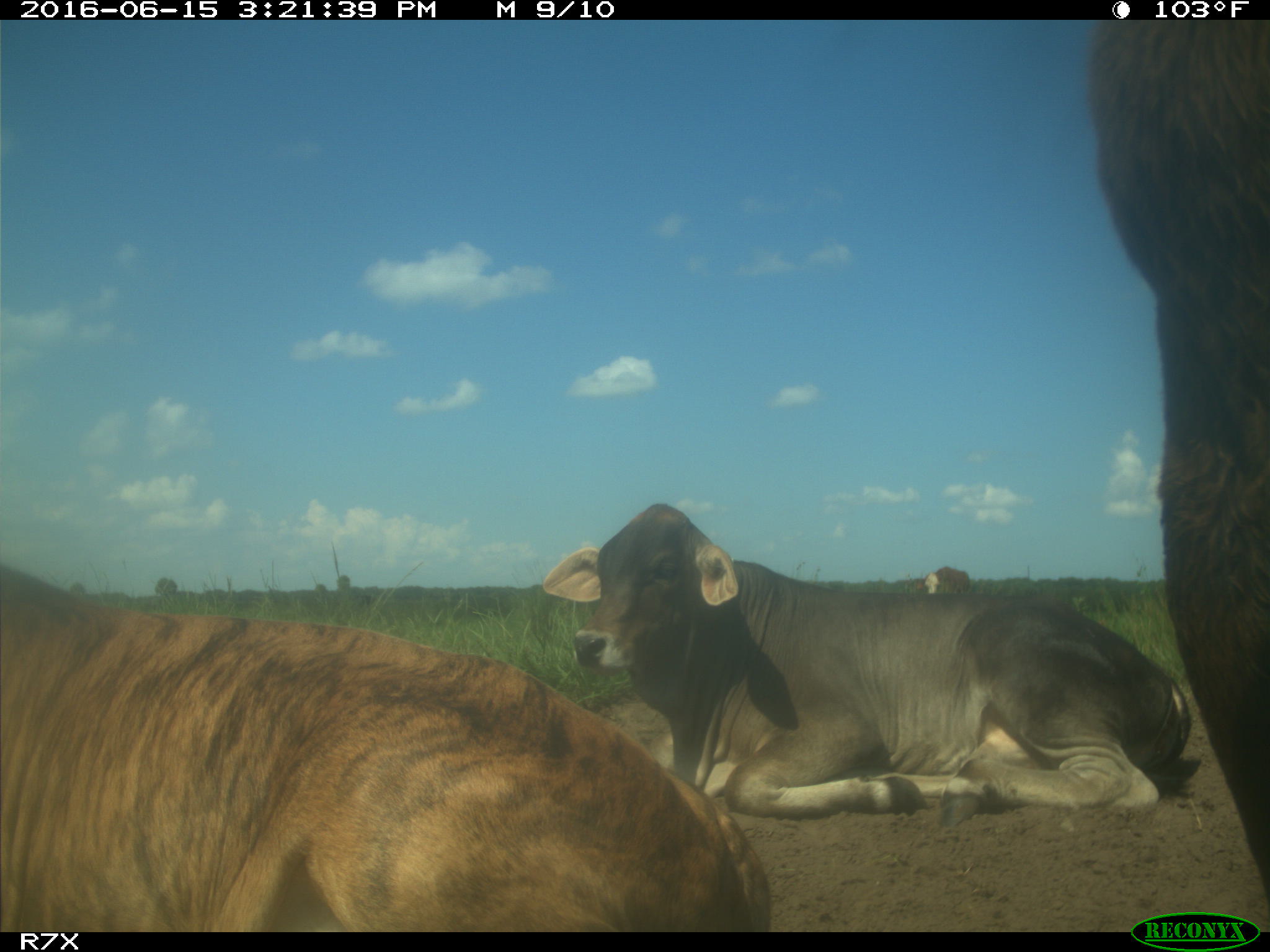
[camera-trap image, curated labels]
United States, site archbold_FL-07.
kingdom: Animalia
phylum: Chordata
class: Mammalia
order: Artiodactyla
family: Bovidae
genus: Bos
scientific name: Bos taurus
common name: domestic cow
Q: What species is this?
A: Bos taurus (domestic cow).